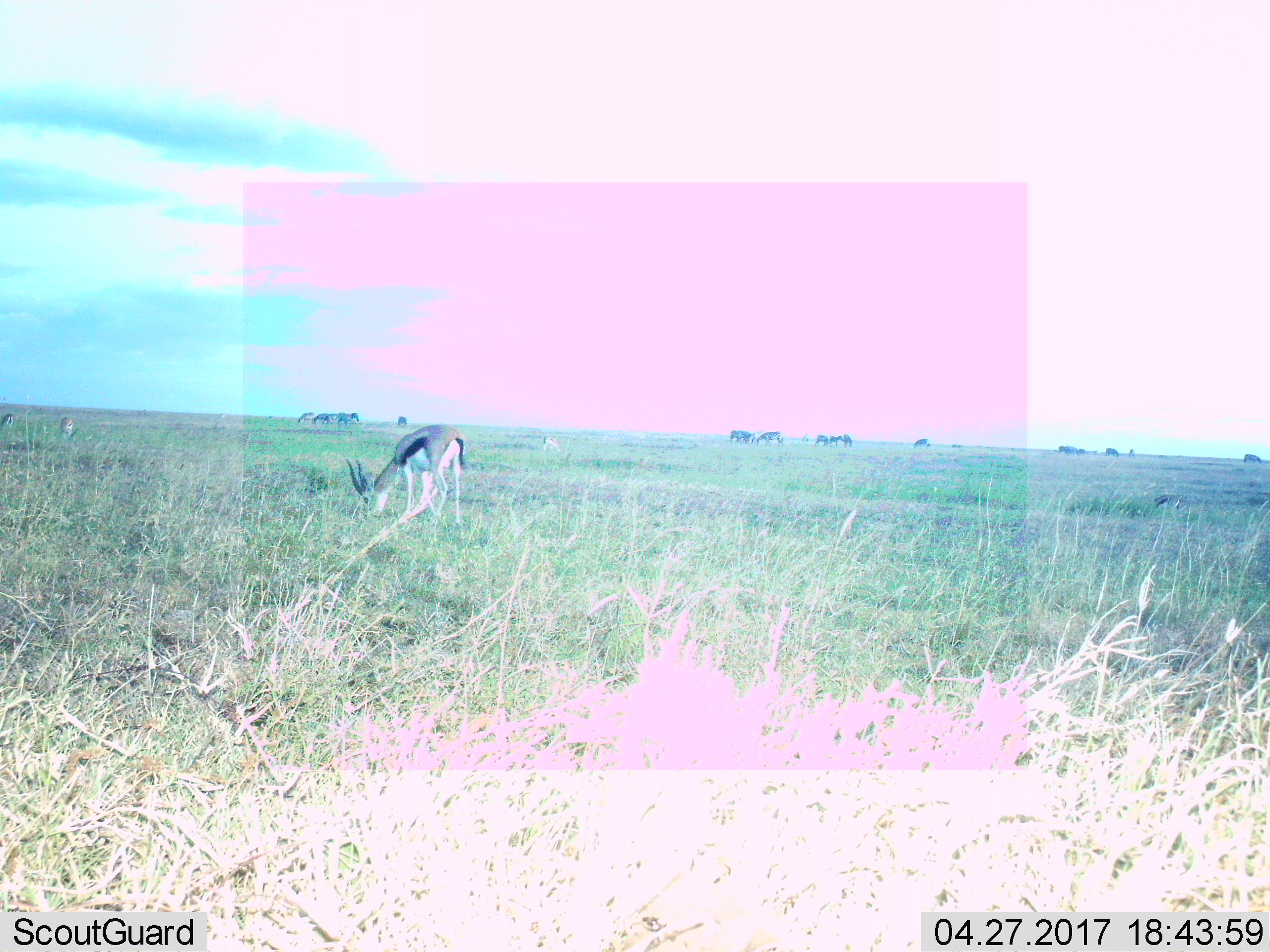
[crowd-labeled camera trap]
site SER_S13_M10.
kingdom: Animalia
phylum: Chordata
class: Mammalia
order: Artiodactyla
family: Bovidae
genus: Eudorcas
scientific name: Eudorcas thomsonii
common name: thomson's gazelle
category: gazellethomsons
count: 5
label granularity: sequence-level